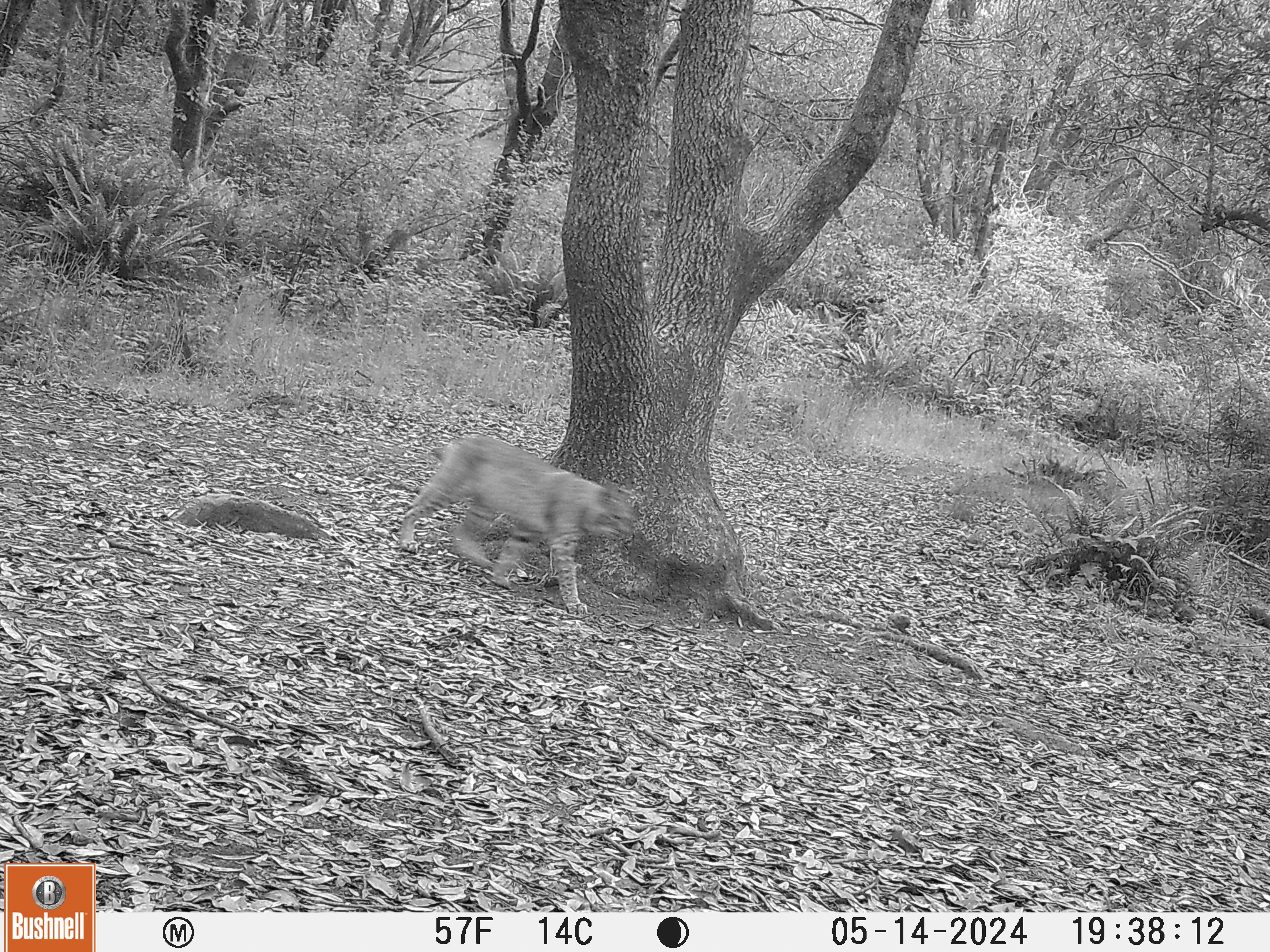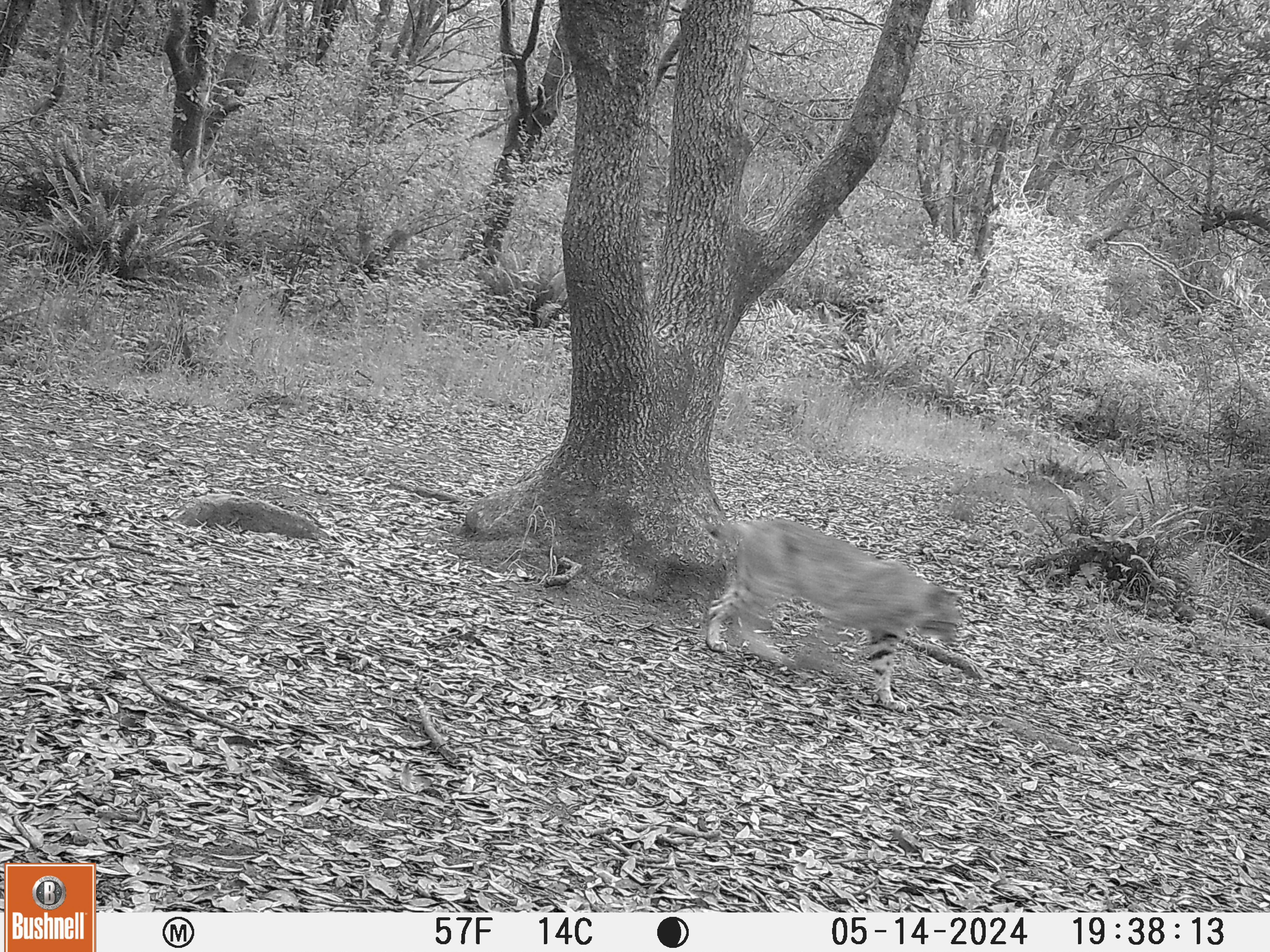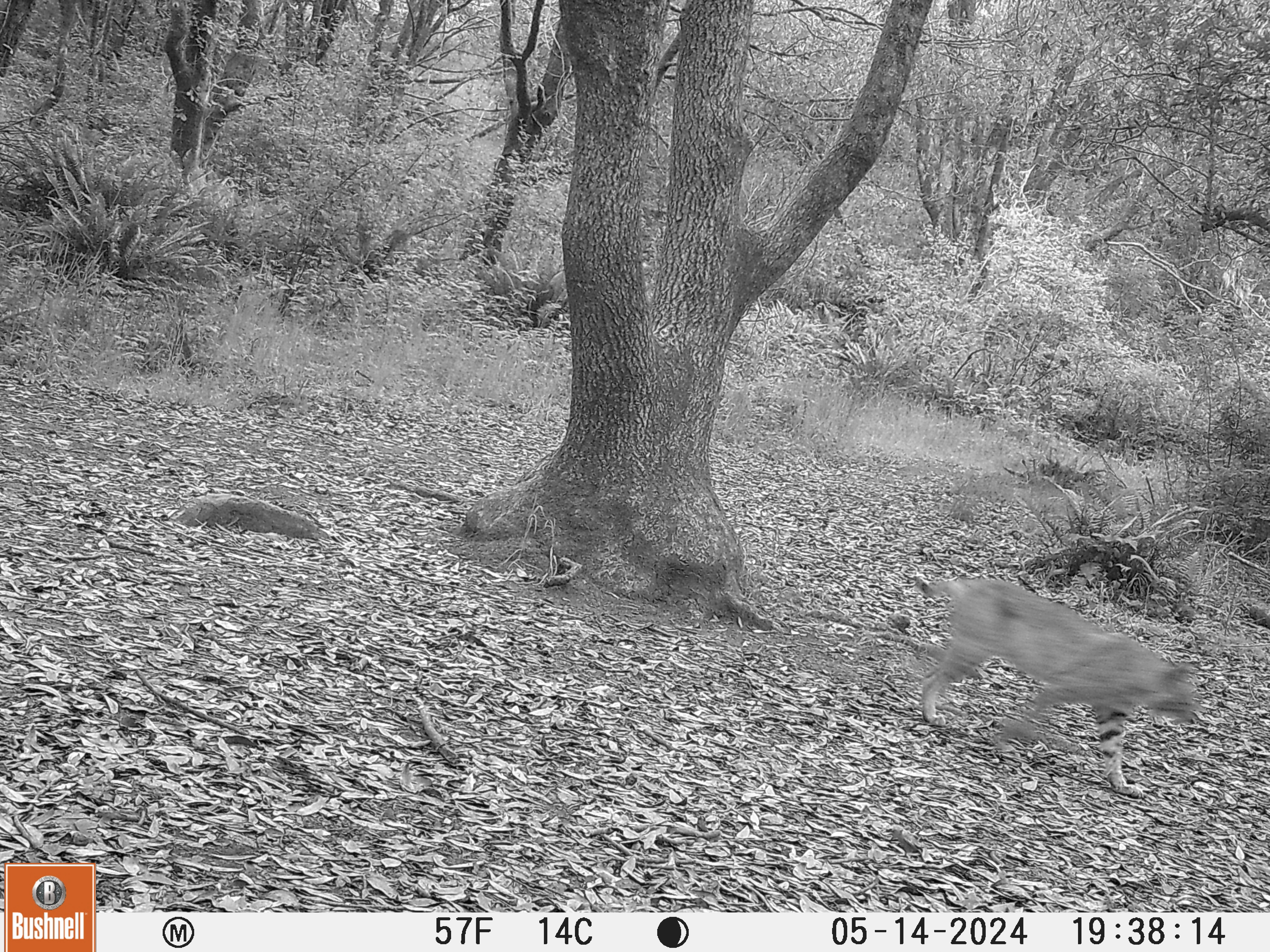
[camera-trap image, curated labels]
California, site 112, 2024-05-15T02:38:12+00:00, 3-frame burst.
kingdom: Animalia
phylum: Chordata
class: Mammalia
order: Carnivora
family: Felidae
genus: Lynx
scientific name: Lynx rufus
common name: bobcat